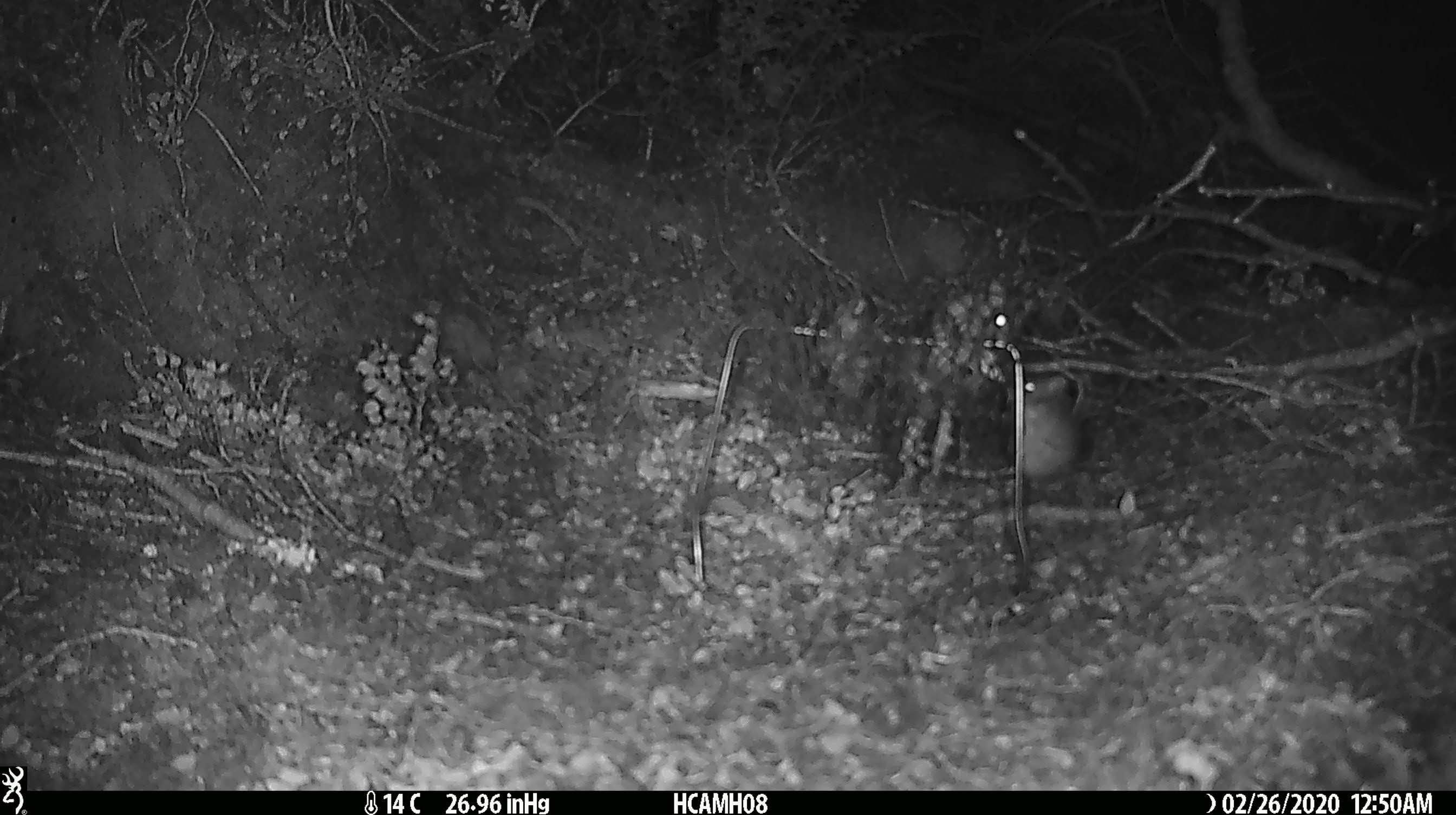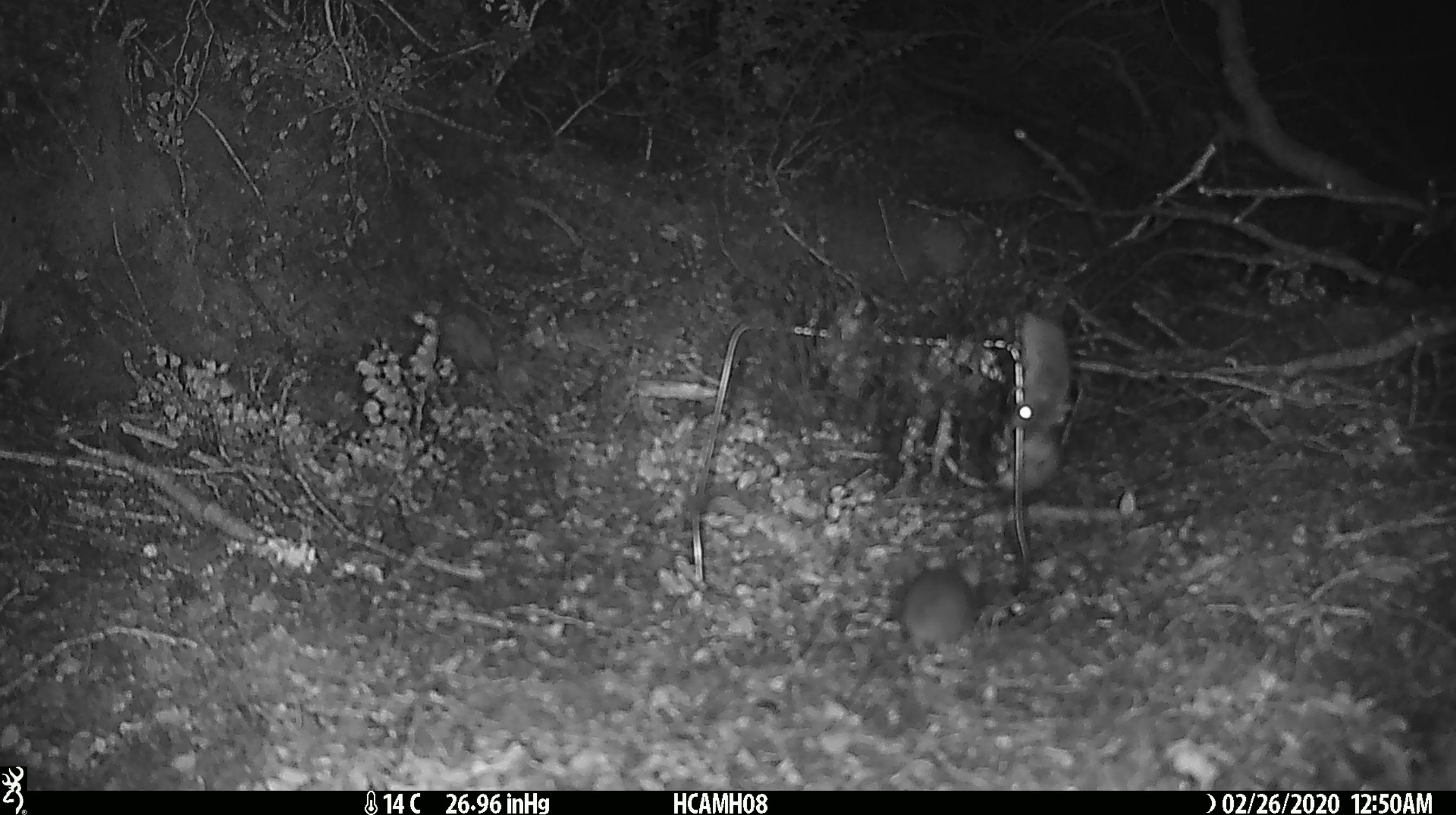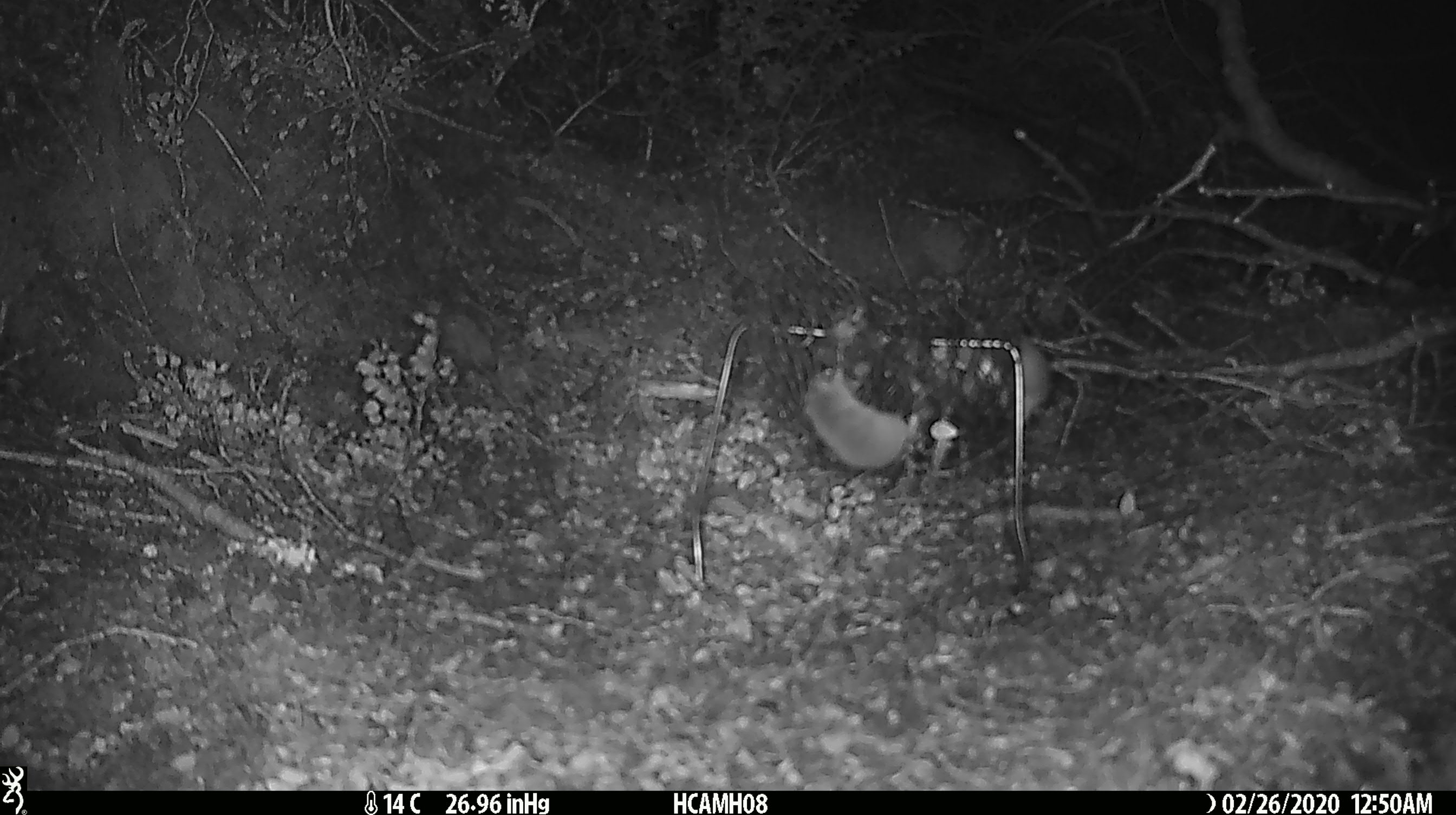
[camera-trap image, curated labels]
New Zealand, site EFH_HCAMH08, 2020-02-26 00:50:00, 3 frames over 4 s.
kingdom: Animalia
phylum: Chordata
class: Mammalia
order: Rodentia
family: Muridae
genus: Mus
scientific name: Mus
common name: mouse